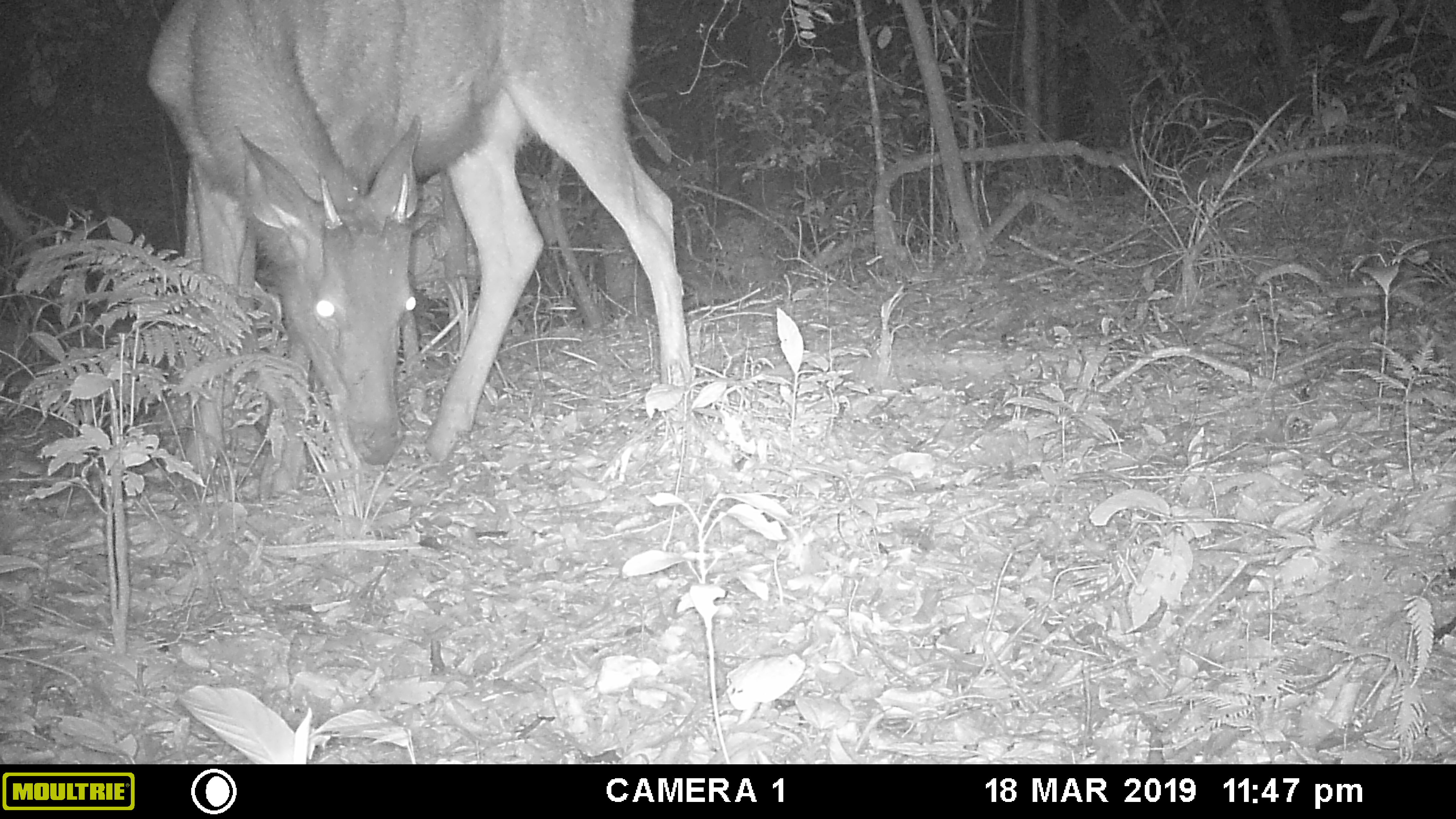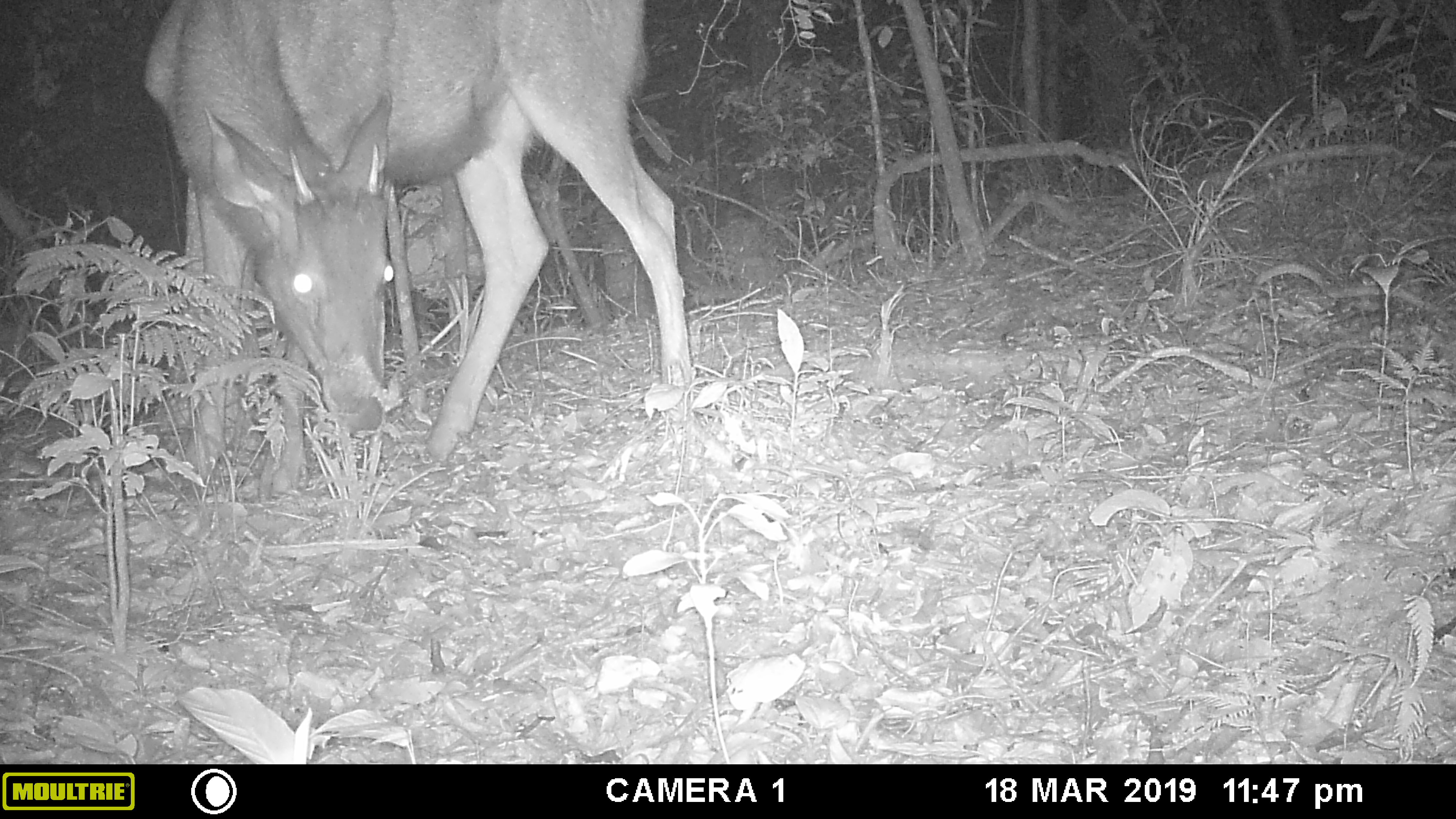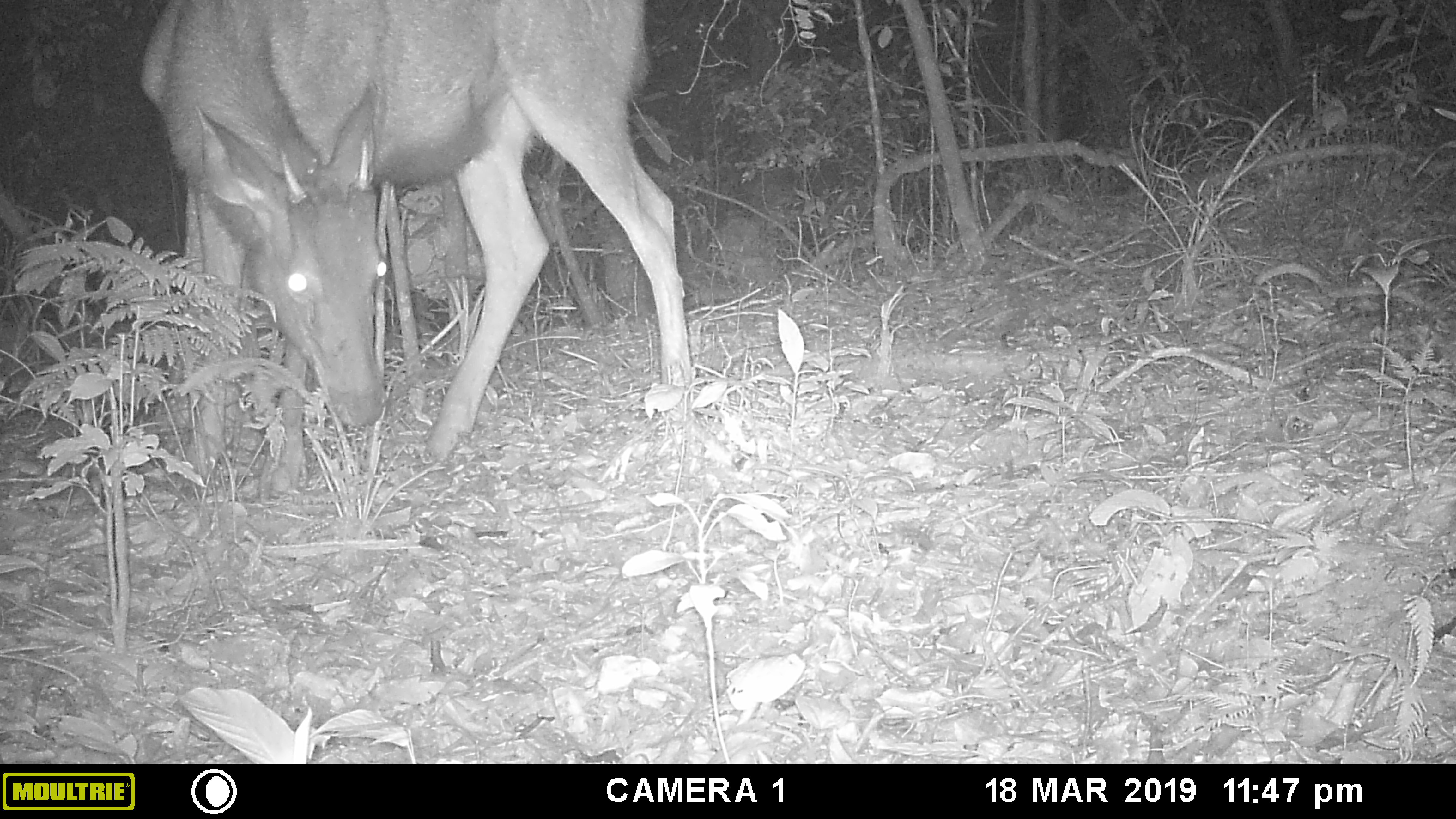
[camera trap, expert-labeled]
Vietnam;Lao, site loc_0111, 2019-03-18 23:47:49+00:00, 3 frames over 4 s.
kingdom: Animalia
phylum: Chordata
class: Mammalia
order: Artiodactyla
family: Cervidae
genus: Rusa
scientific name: Rusa unicolor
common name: sambar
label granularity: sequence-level